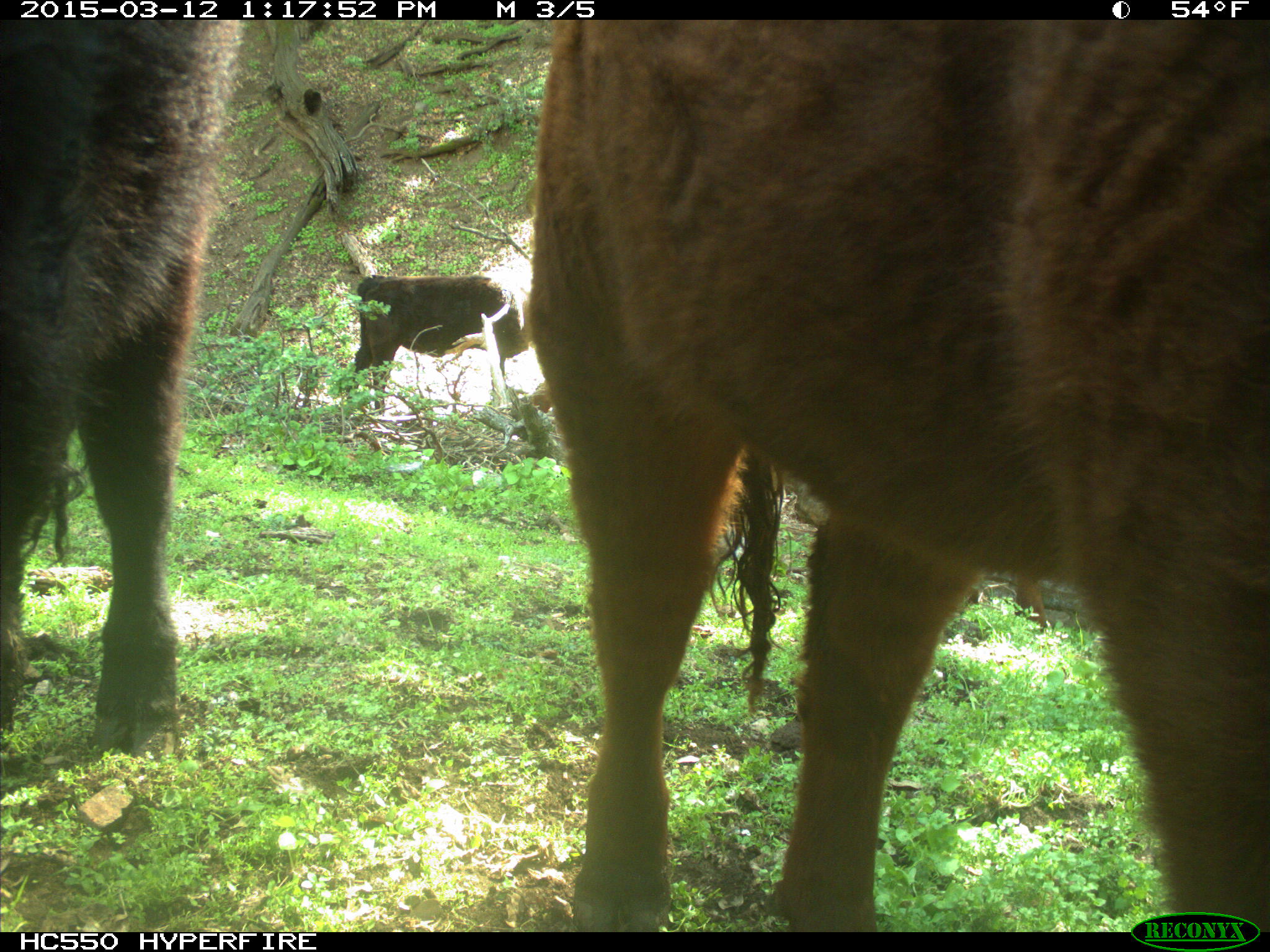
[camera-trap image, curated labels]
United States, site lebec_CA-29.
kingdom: Animalia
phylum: Chordata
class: Mammalia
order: Artiodactyla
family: Bovidae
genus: Bos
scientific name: Bos taurus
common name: domestic cow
Bos taurus (domestic cow).